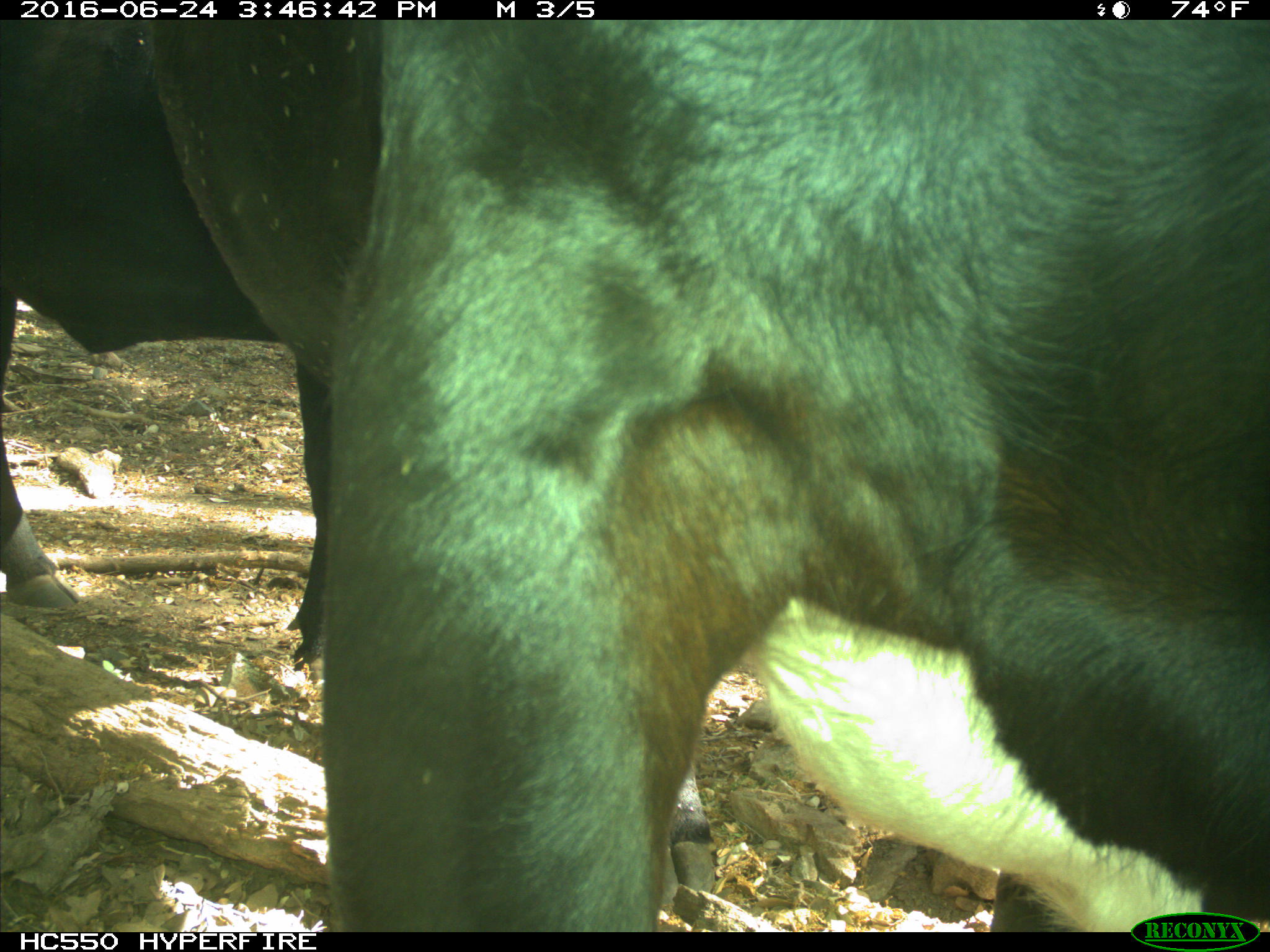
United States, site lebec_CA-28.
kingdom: Animalia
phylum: Chordata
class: Mammalia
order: Artiodactyla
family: Bovidae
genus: Bos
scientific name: Bos taurus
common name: domestic cow